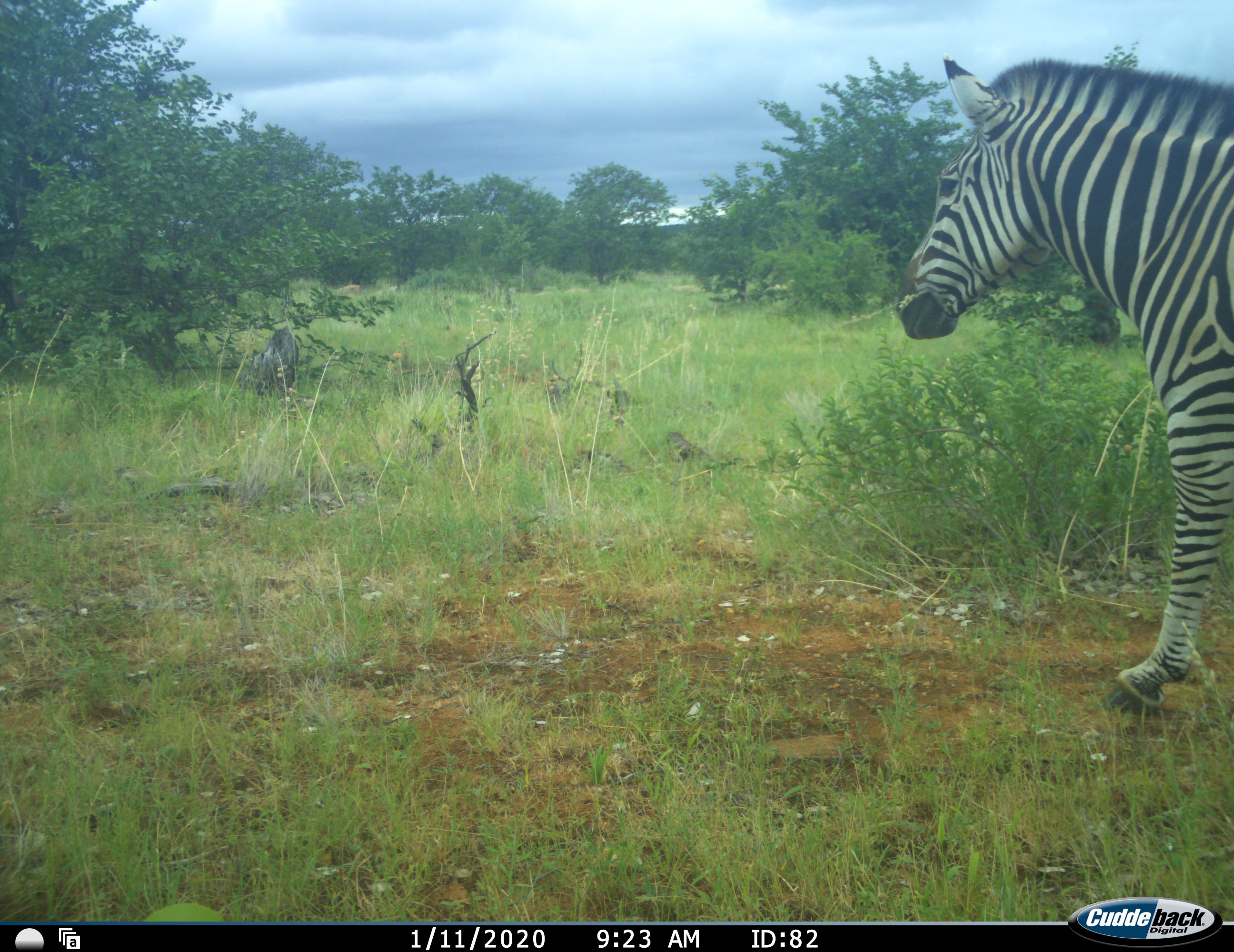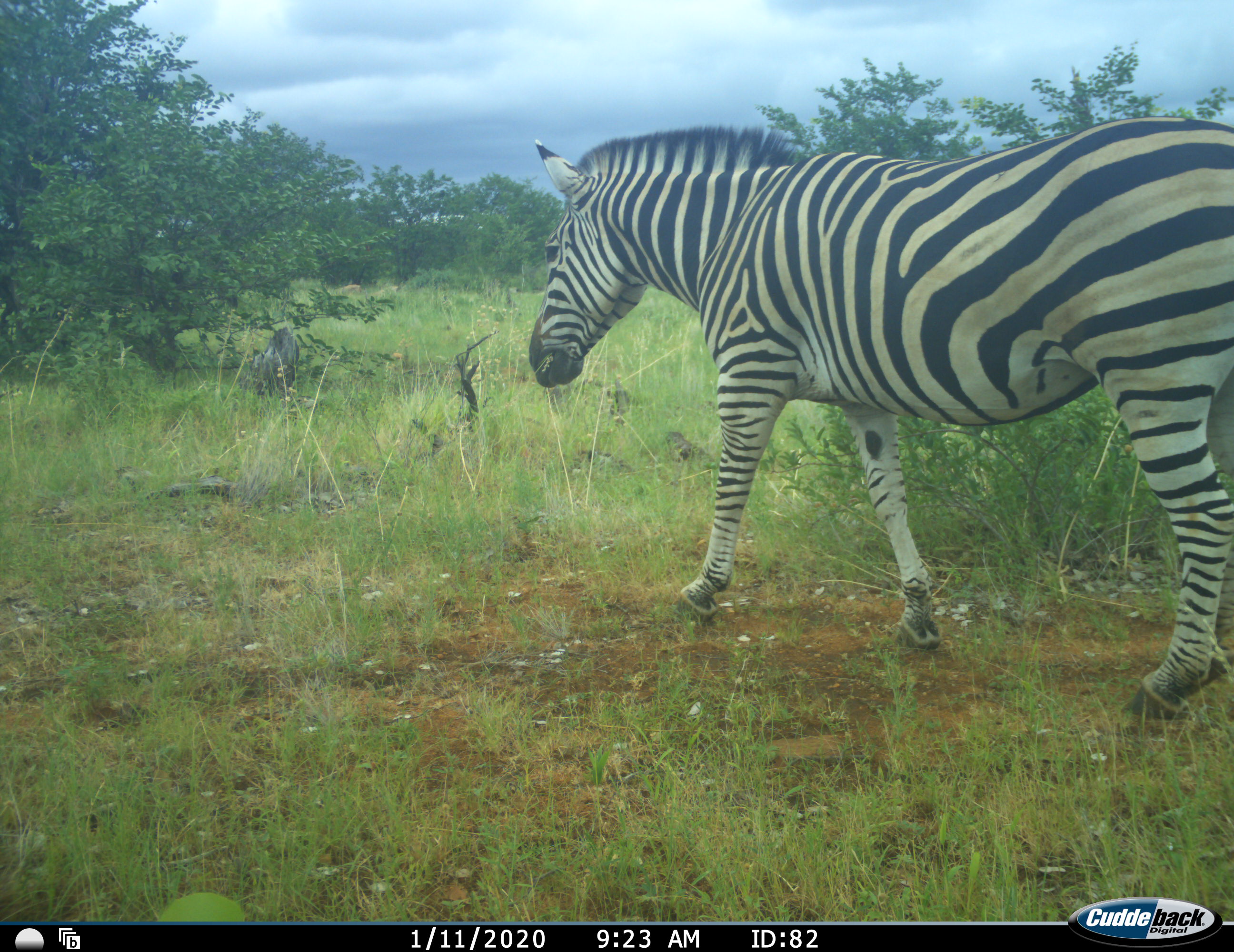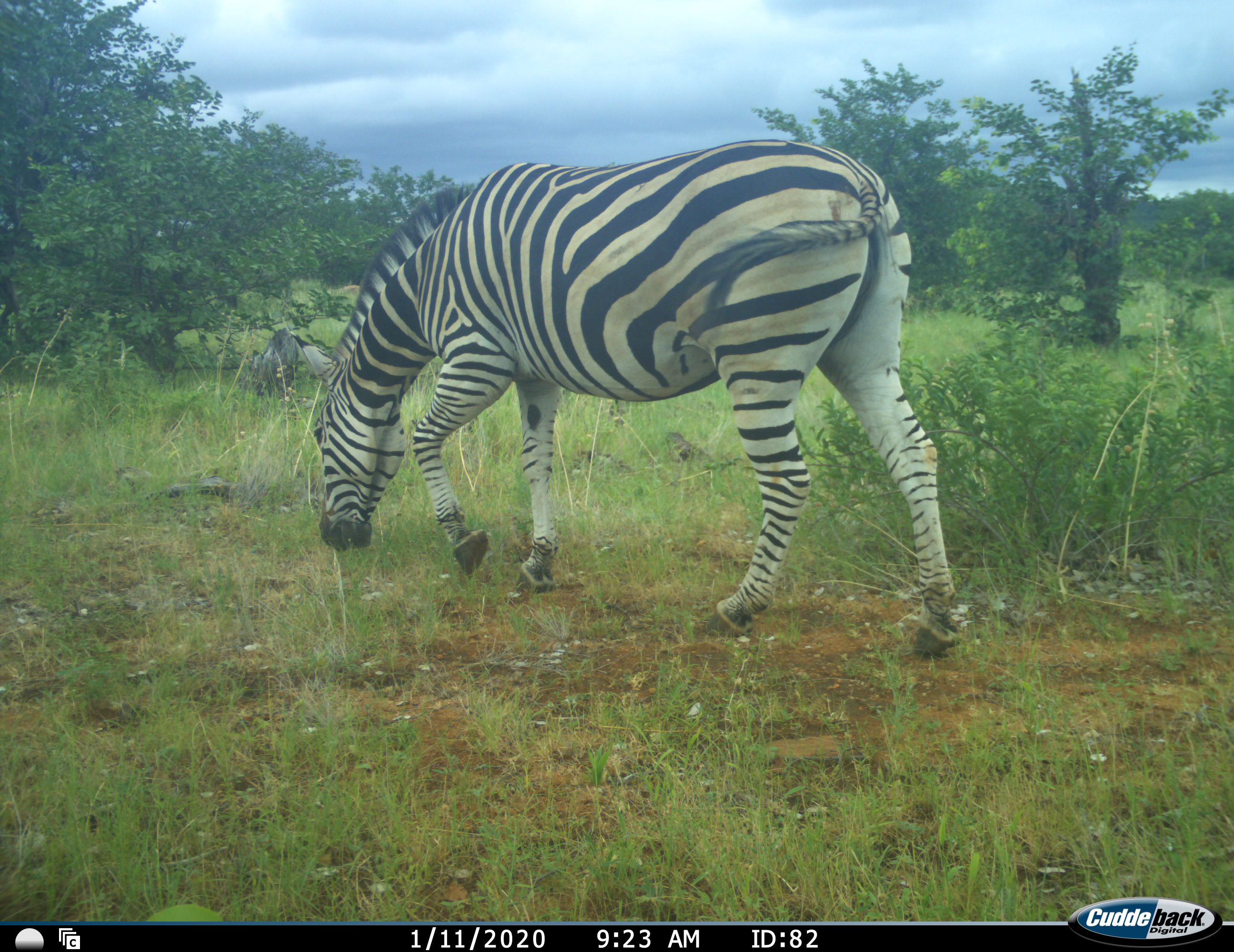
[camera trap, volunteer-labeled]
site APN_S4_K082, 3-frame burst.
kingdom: Animalia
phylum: Chordata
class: Mammalia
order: Perissodactyla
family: Equidae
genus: Equus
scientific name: Equus quagga burchellii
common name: burchell's zebra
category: zebraburchells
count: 1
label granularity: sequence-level